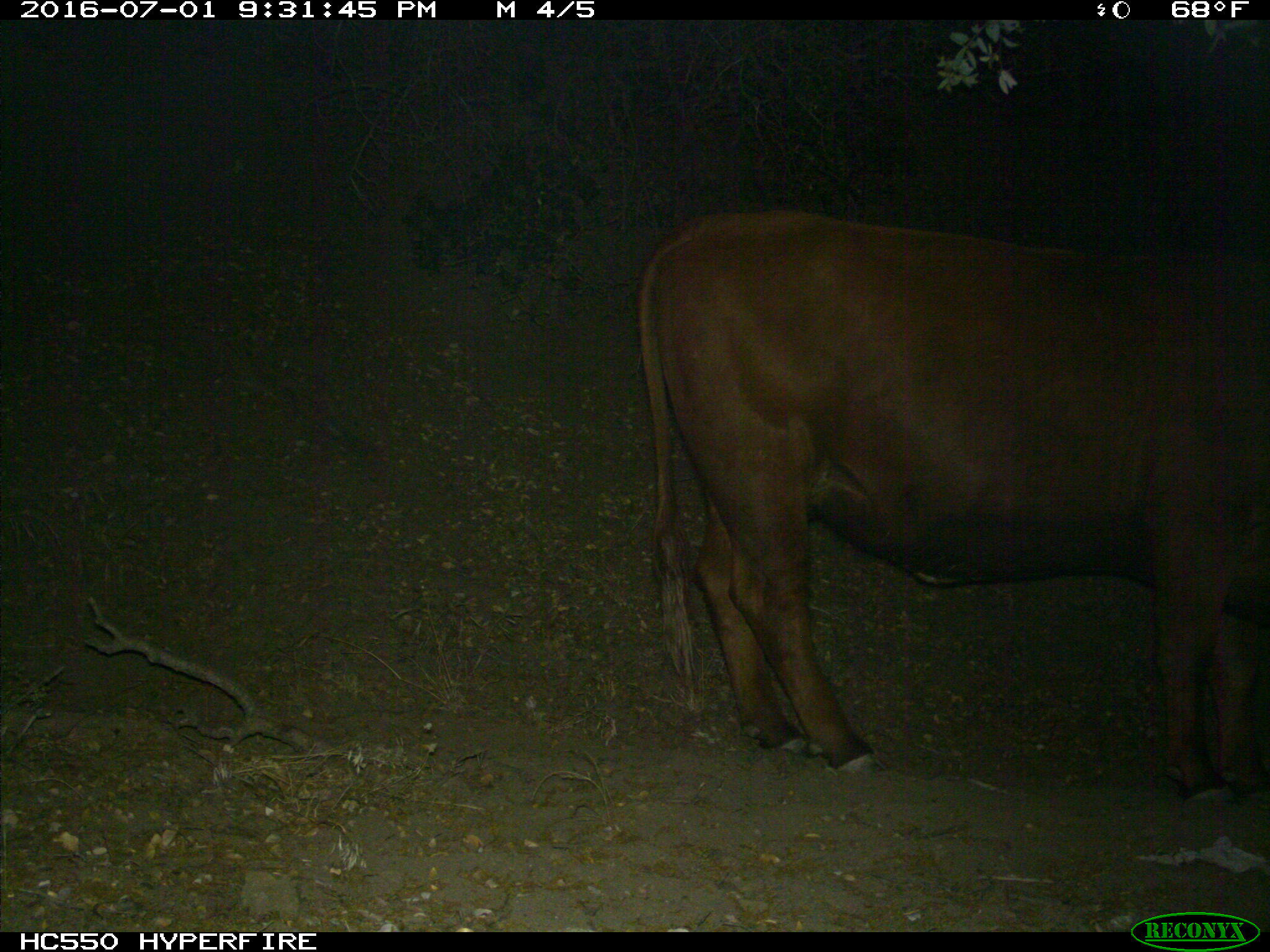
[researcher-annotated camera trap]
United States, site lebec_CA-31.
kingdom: Animalia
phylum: Chordata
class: Mammalia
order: Artiodactyla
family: Bovidae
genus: Bos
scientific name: Bos taurus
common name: domestic cow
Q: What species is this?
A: Bos taurus (domestic cow).